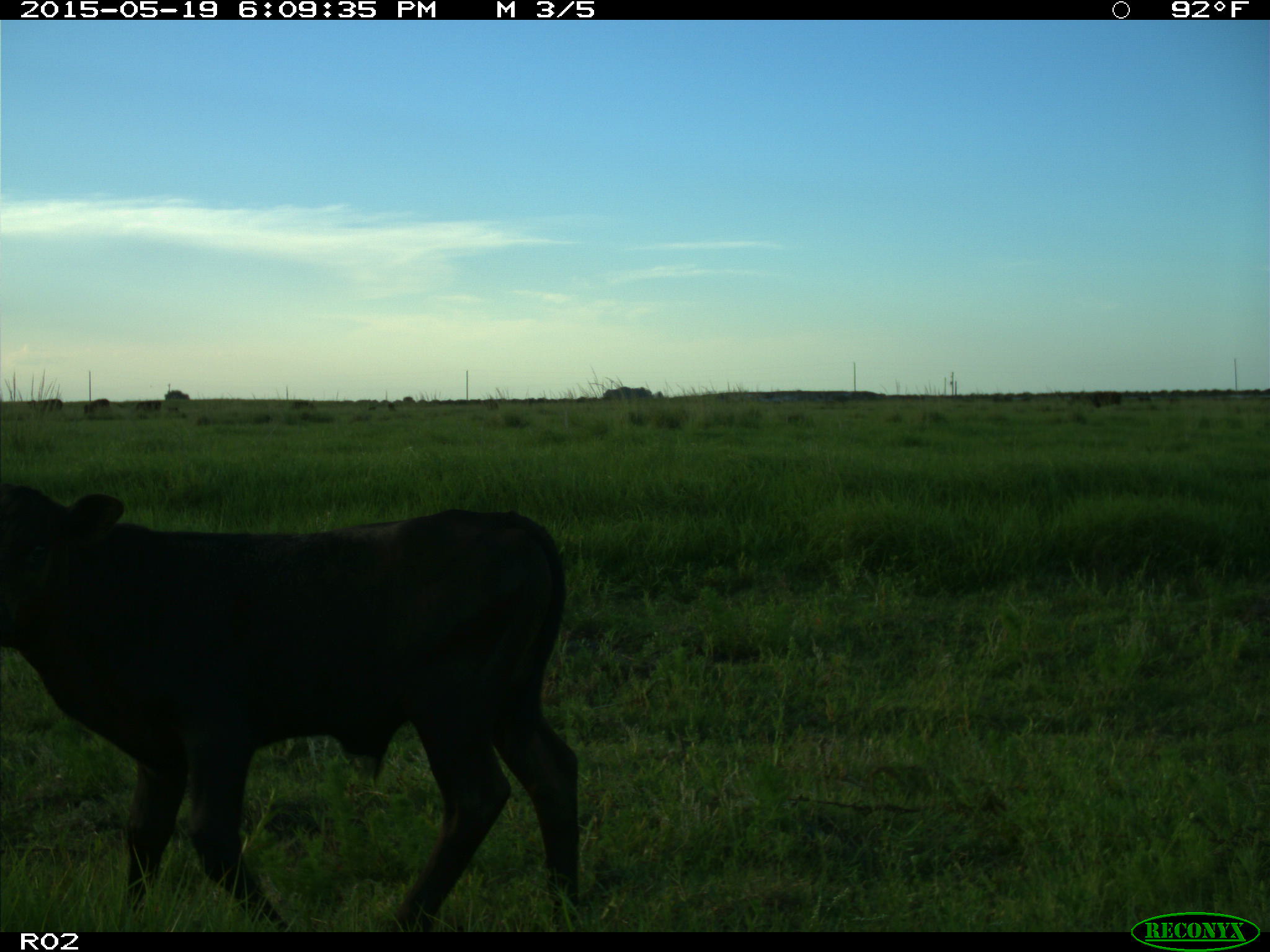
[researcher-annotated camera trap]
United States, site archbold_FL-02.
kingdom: Animalia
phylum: Chordata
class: Mammalia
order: Artiodactyla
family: Bovidae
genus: Bos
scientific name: Bos taurus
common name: domestic cow